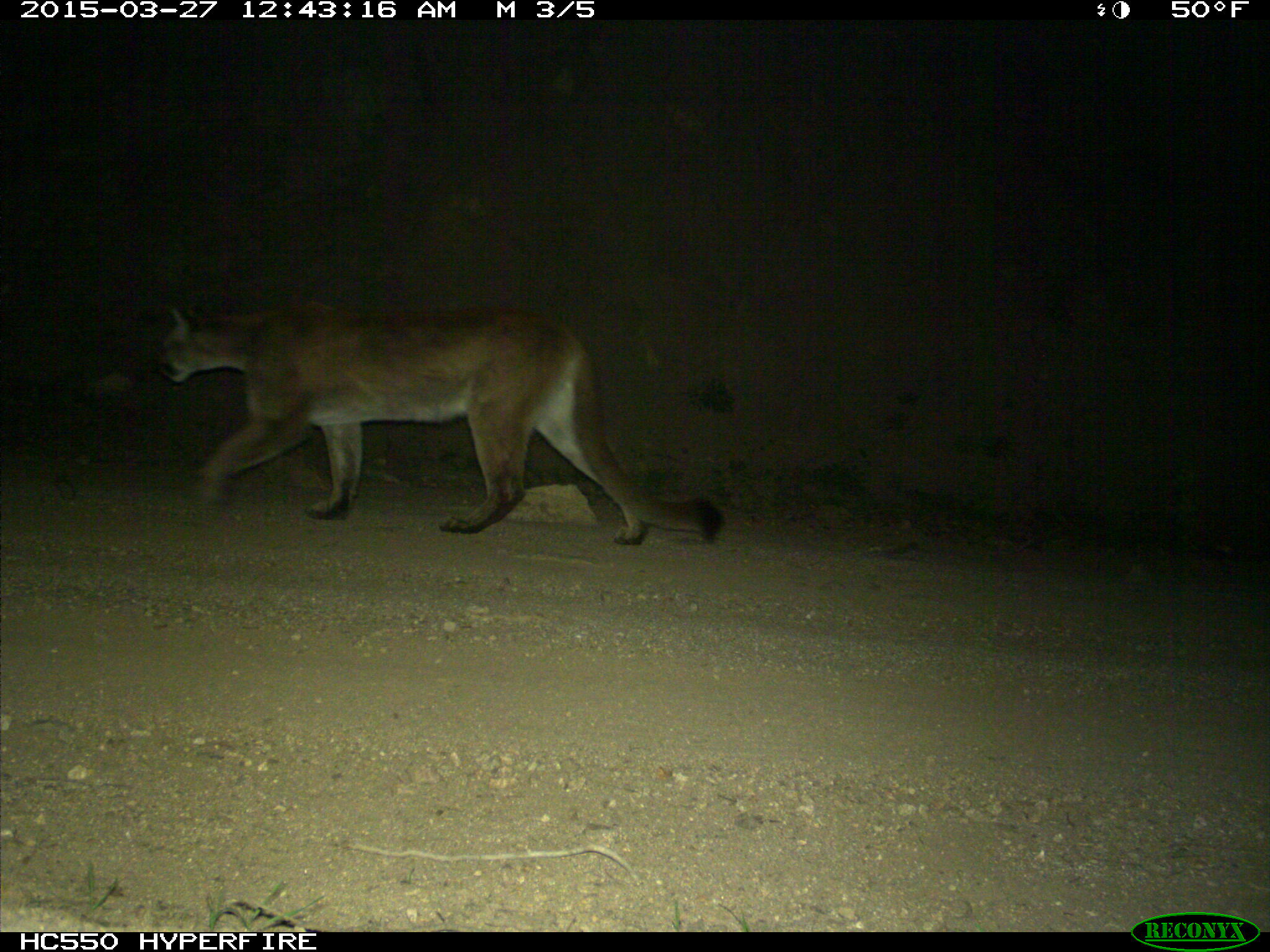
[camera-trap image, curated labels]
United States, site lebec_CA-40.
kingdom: Animalia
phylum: Chordata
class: Mammalia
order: Carnivora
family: Felidae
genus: Puma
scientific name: Puma concolor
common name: mountain lion